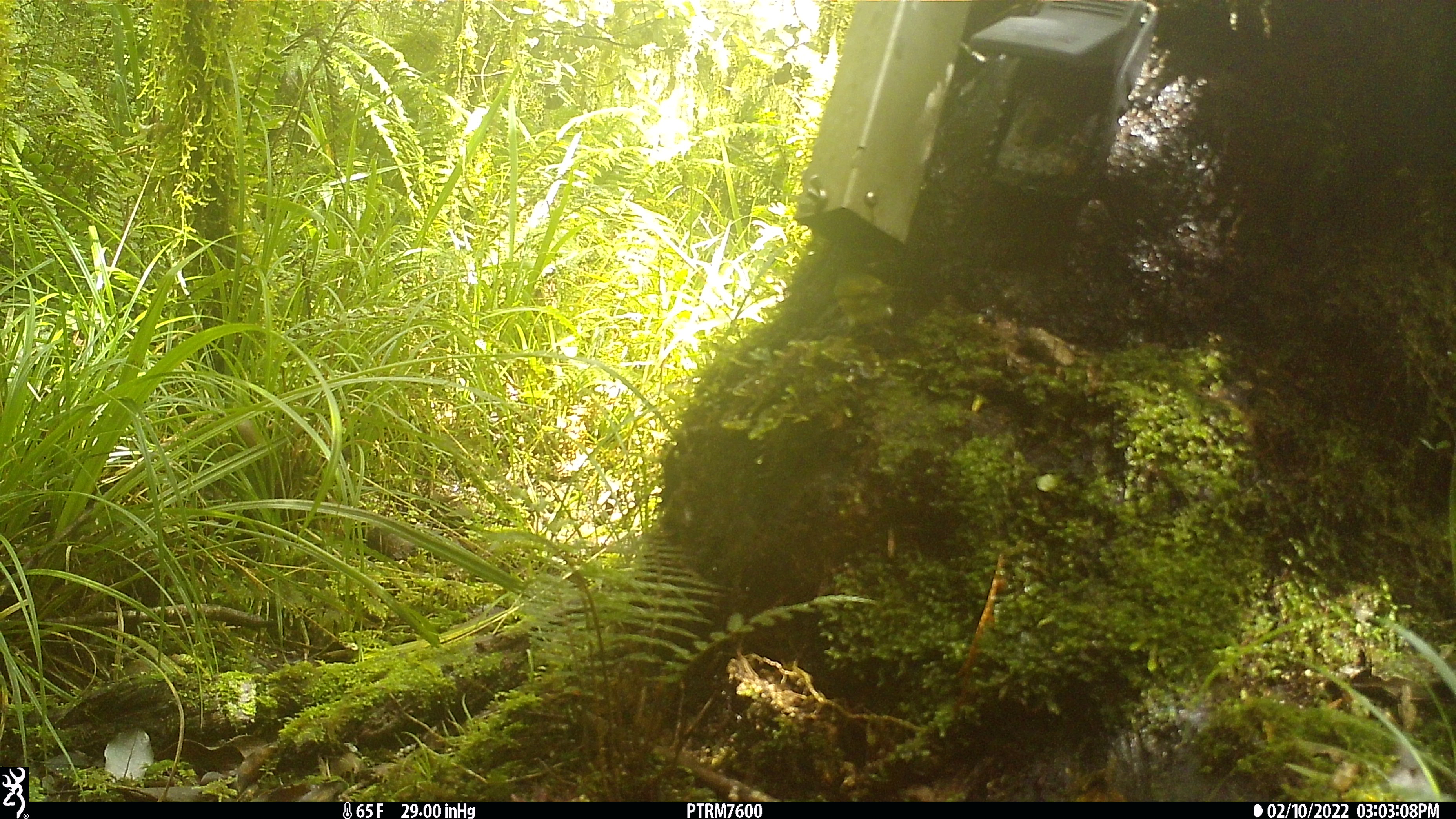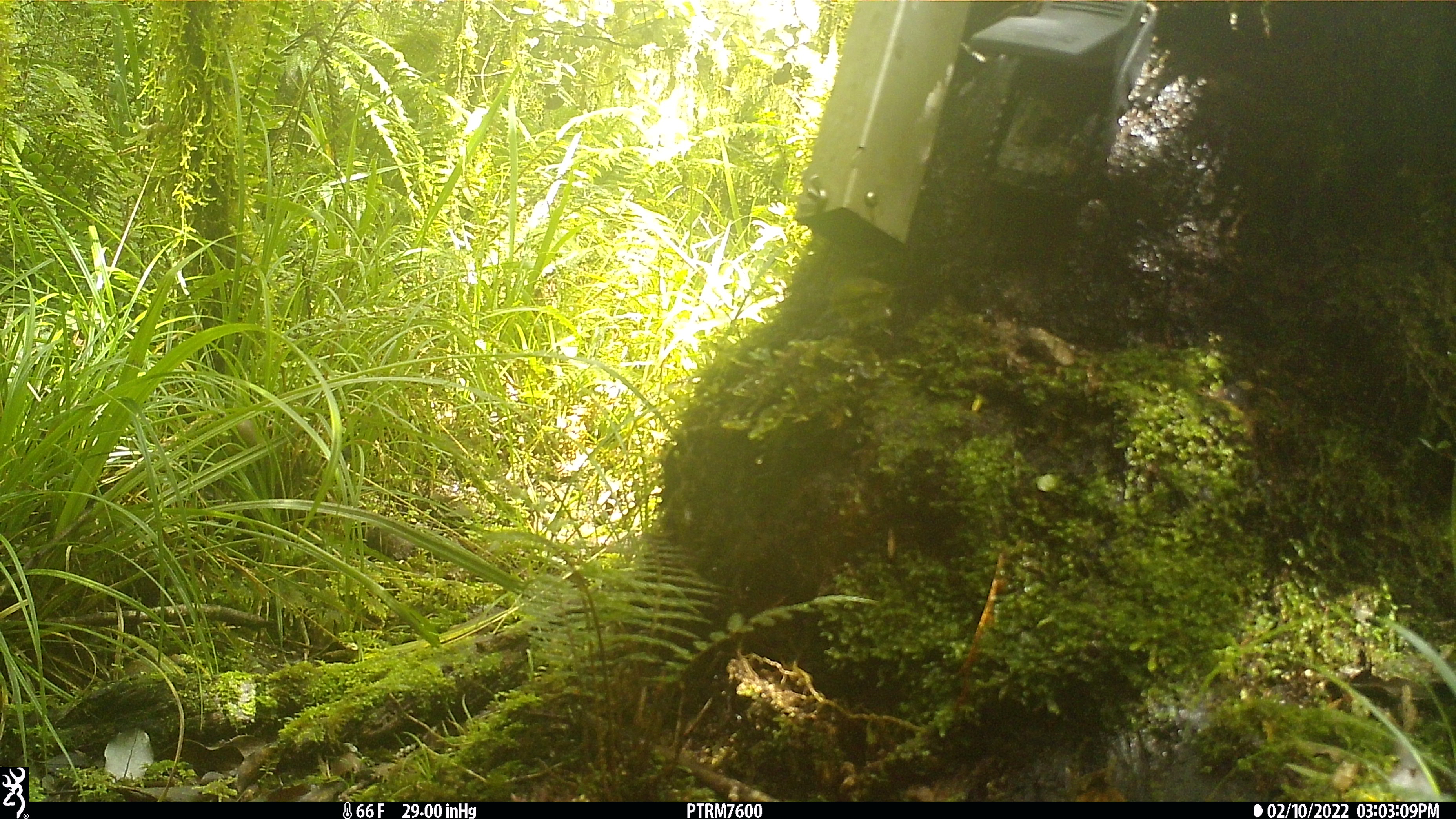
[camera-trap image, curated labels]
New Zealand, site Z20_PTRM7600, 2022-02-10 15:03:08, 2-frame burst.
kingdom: Animalia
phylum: Chordata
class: Aves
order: Passeriformes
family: Zosteropidae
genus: Zosterops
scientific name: Zosterops lateralis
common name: silvereye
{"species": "silvereye (Zosterops lateralis)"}